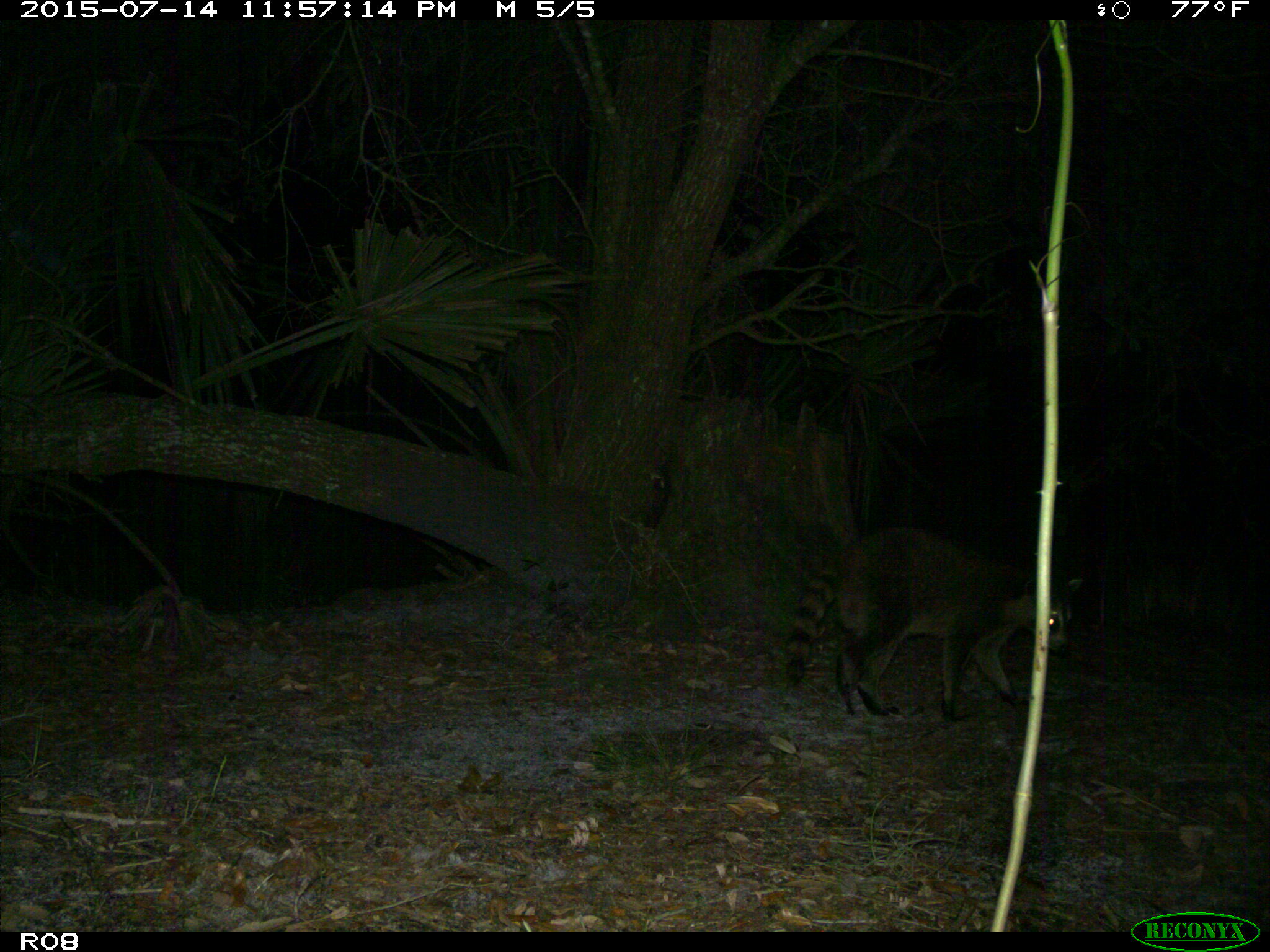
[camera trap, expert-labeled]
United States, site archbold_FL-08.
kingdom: Animalia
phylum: Chordata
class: Mammalia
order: Carnivora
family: Procyonidae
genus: Procyon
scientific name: Procyon lotor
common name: common raccoon